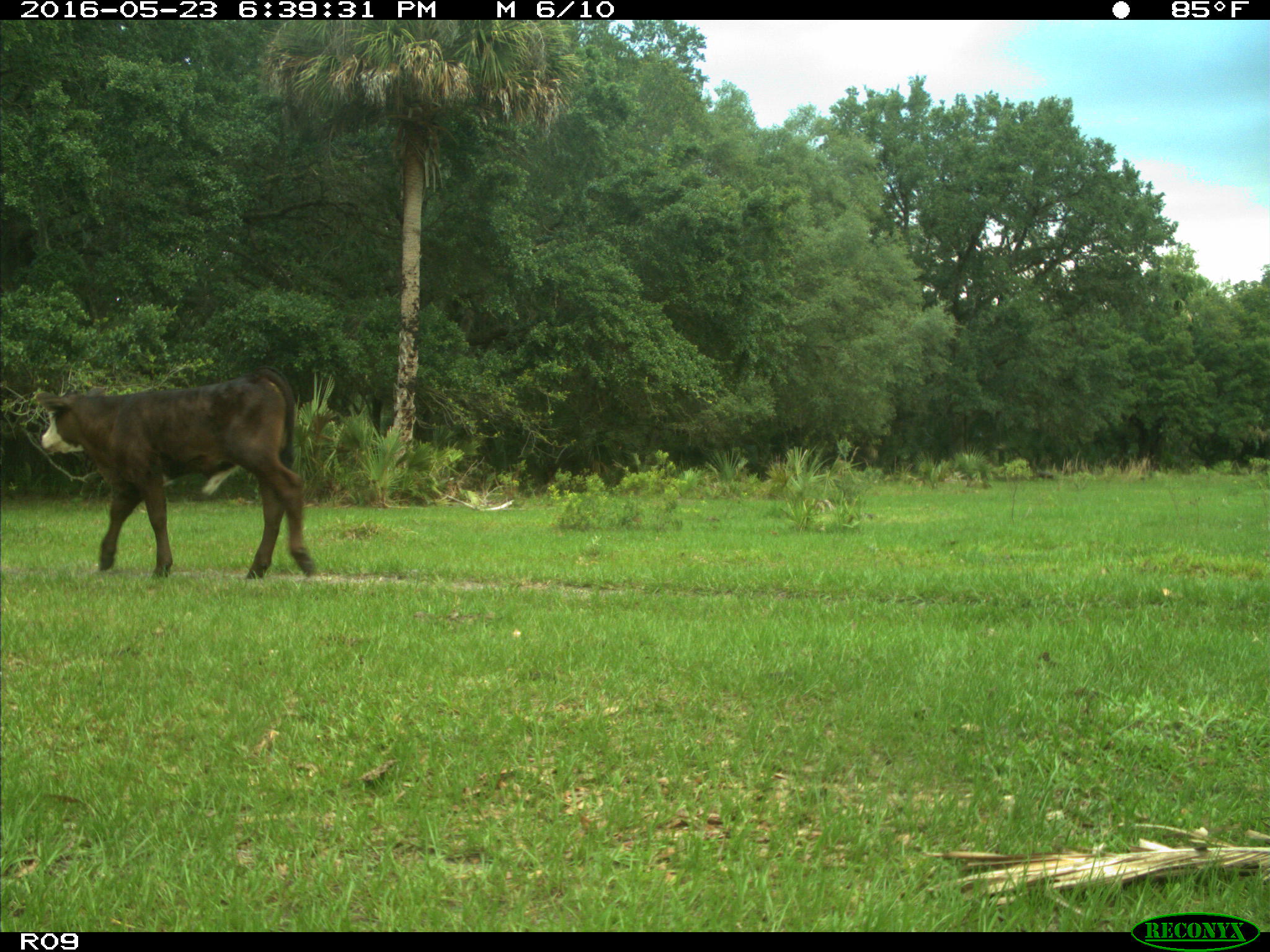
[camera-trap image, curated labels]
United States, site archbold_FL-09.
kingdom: Animalia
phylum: Chordata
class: Mammalia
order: Artiodactyla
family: Bovidae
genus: Bos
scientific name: Bos taurus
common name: domestic cow